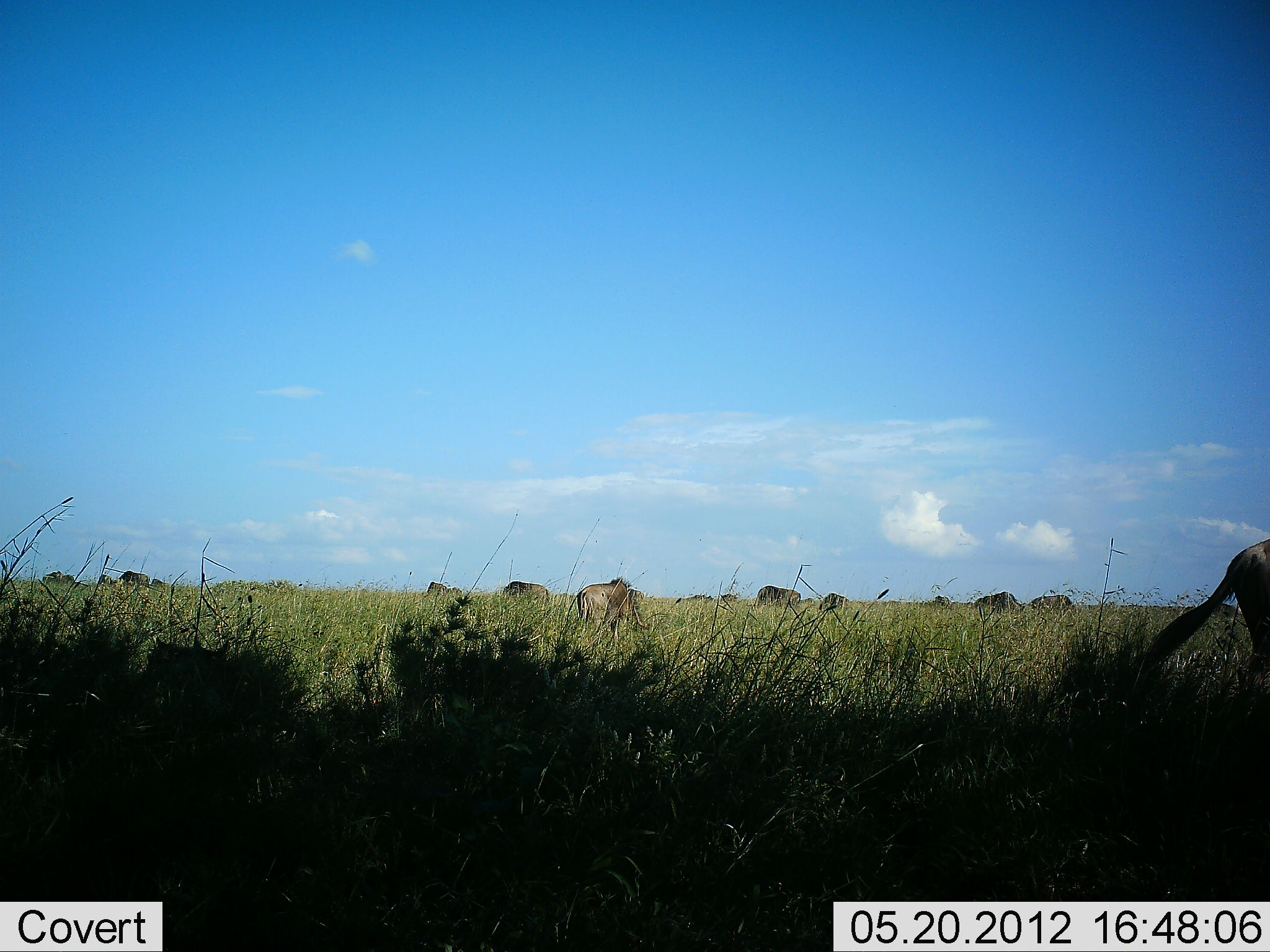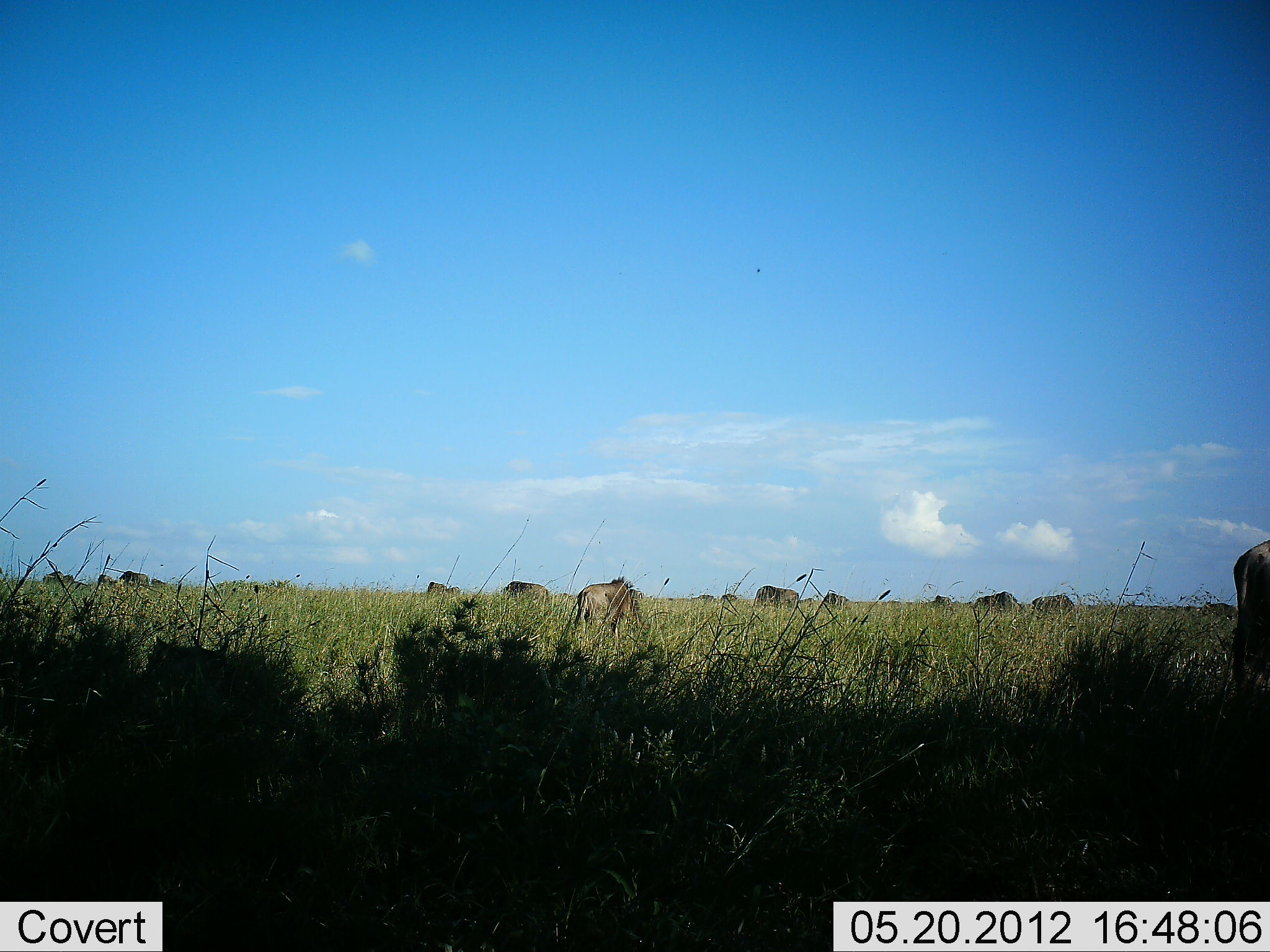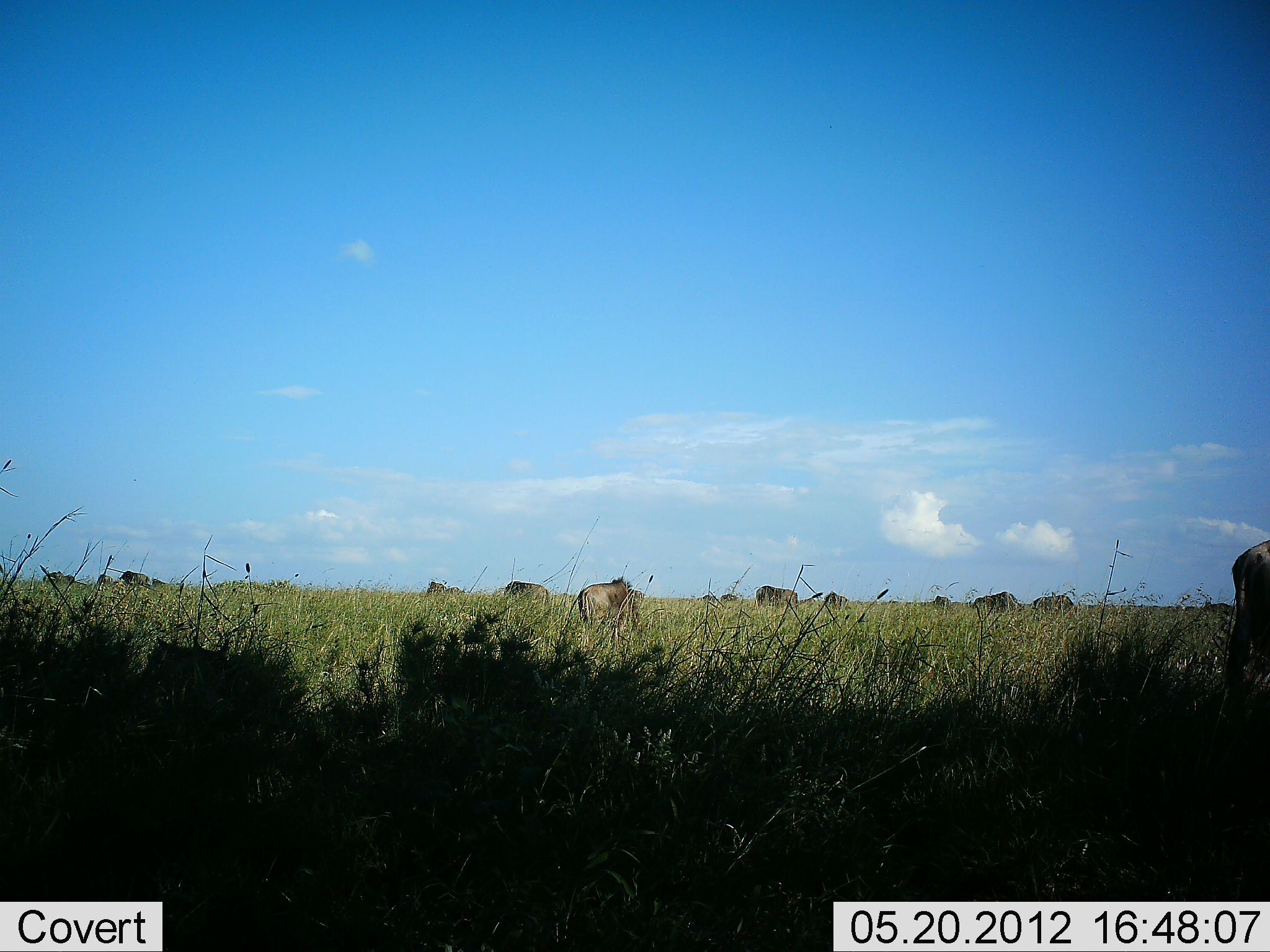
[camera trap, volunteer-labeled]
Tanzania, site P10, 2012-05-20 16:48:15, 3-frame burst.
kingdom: Animalia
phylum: Chordata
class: Mammalia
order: Artiodactyla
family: Bovidae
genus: Connochaetes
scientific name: Connochaetes taurinus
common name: blue wildebeest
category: wildebeest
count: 11-50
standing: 50%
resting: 0%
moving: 0%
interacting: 0%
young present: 0%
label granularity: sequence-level